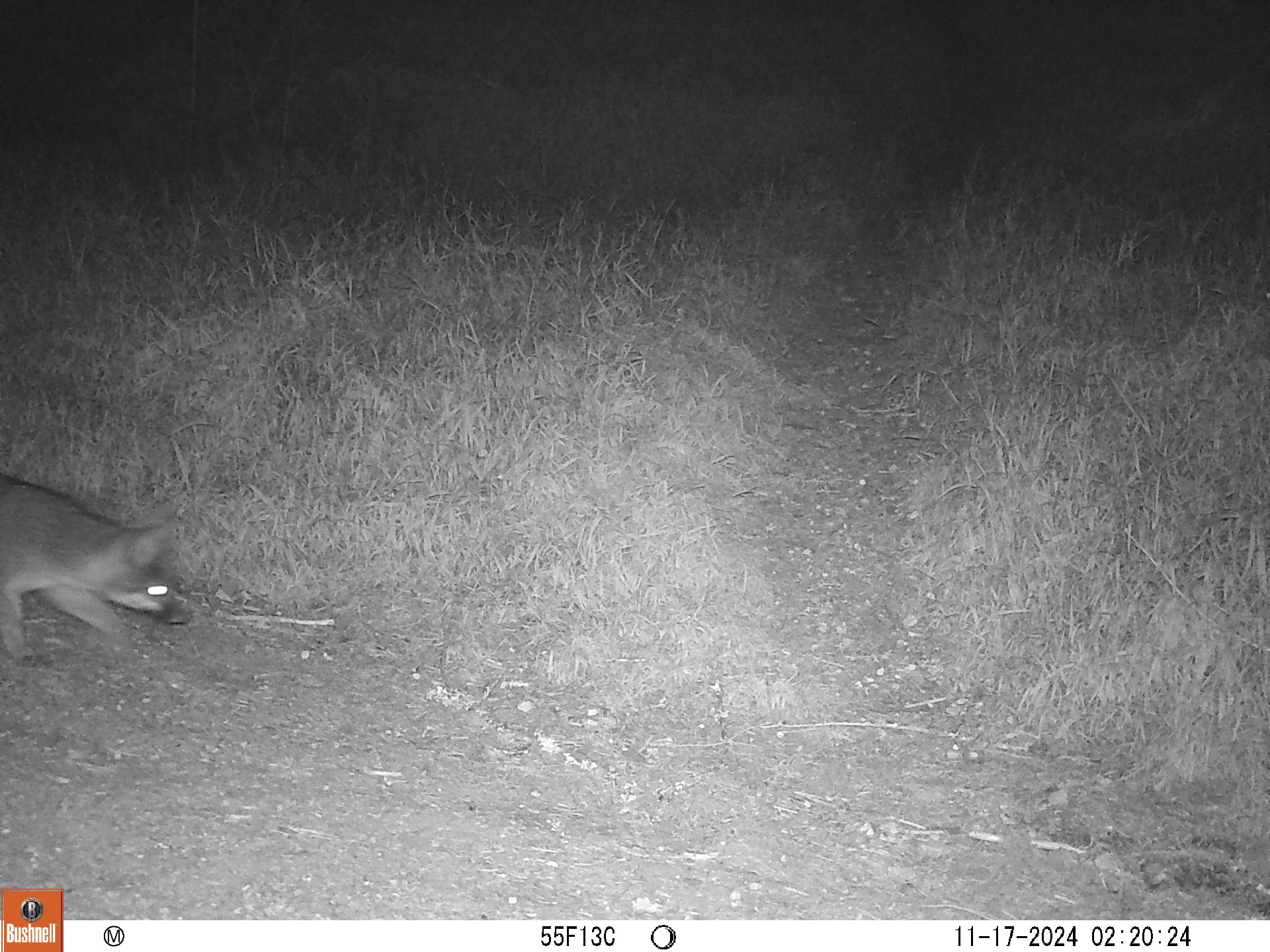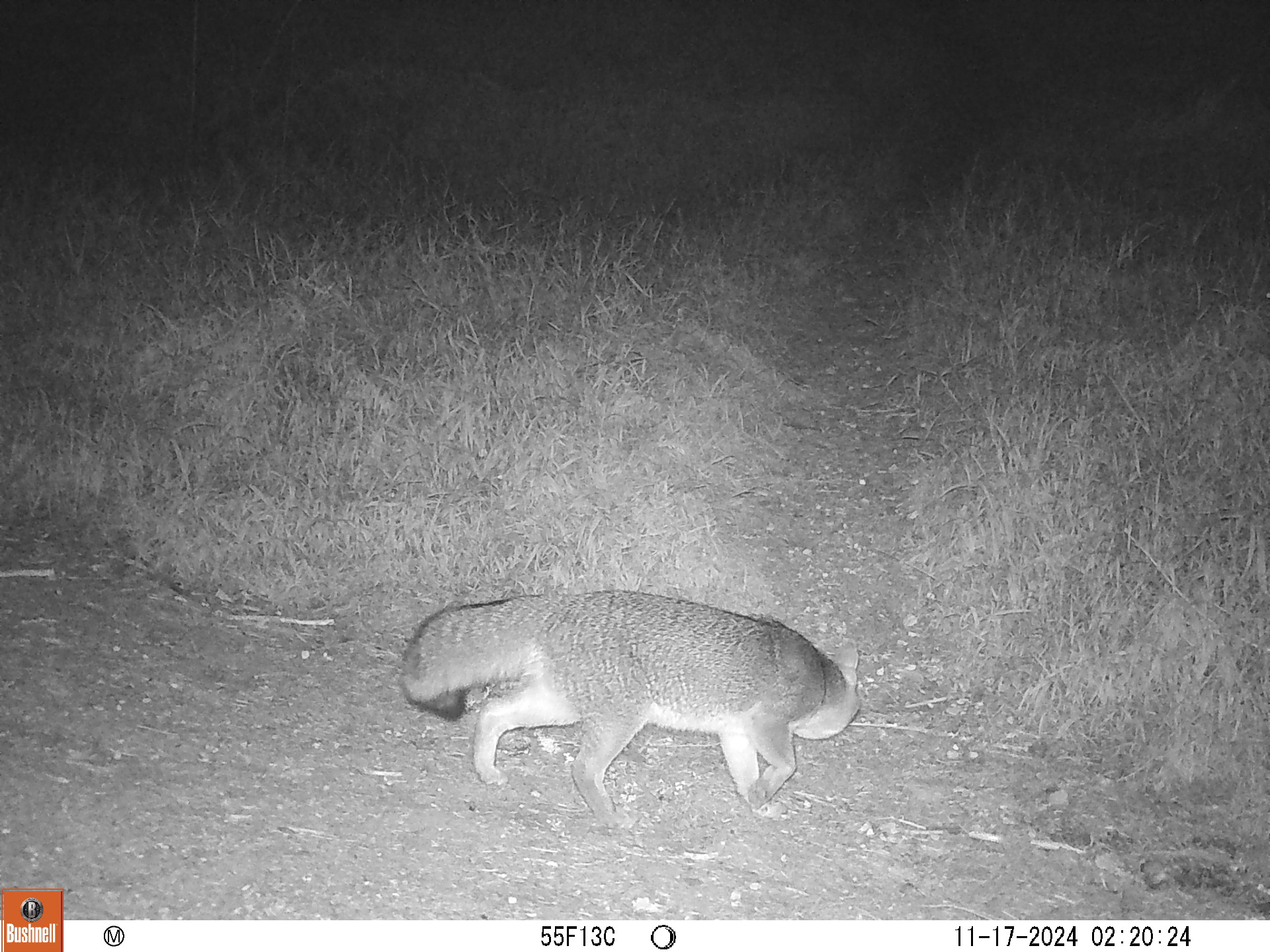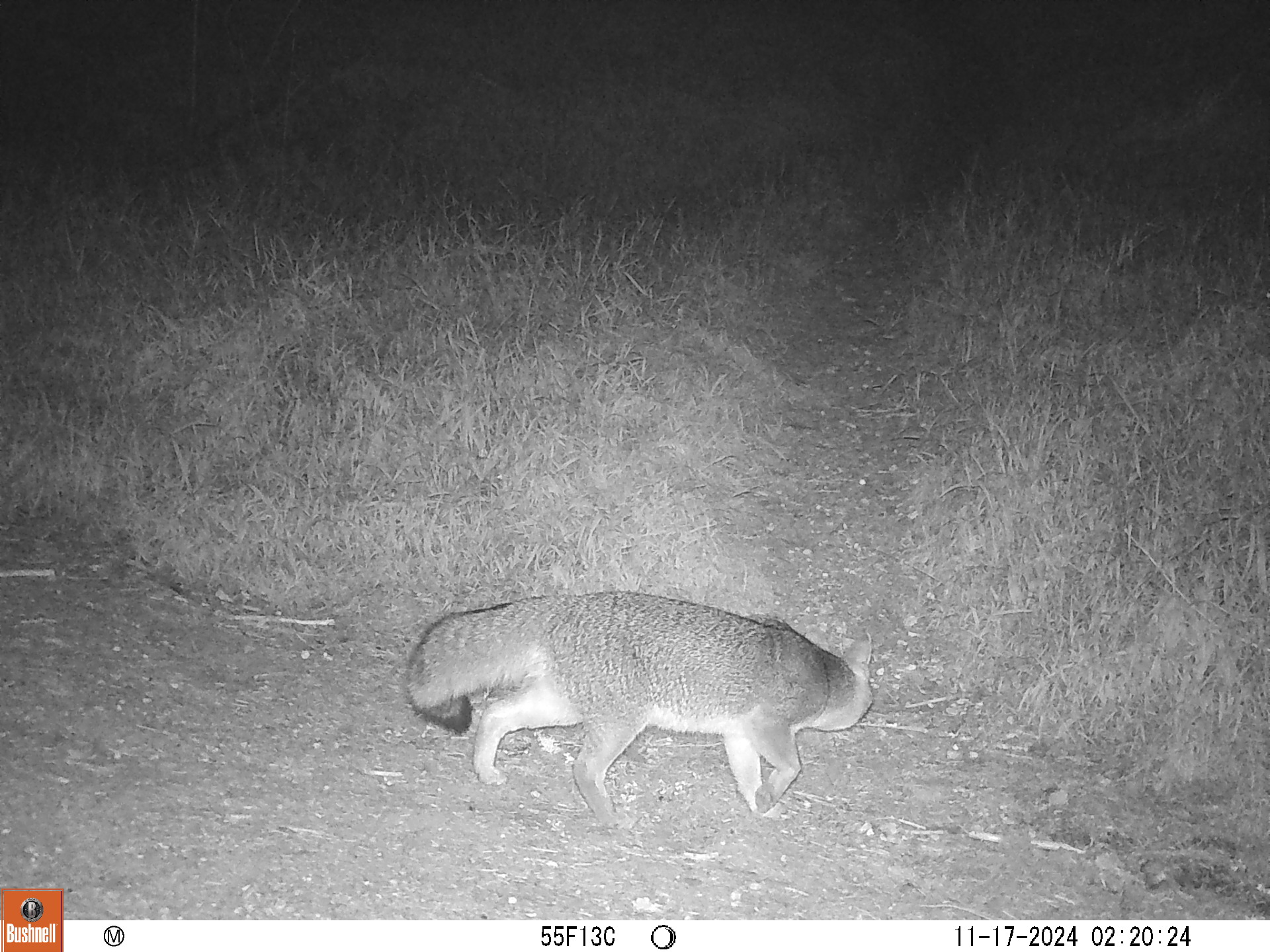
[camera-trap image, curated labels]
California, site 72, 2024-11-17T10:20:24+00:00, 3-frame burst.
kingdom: Animalia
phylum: Chordata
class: Mammalia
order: Carnivora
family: Canidae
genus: Urocyon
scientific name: Urocyon cinereoargenteus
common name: gray fox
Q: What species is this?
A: Gray fox (Urocyon cinereoargenteus).